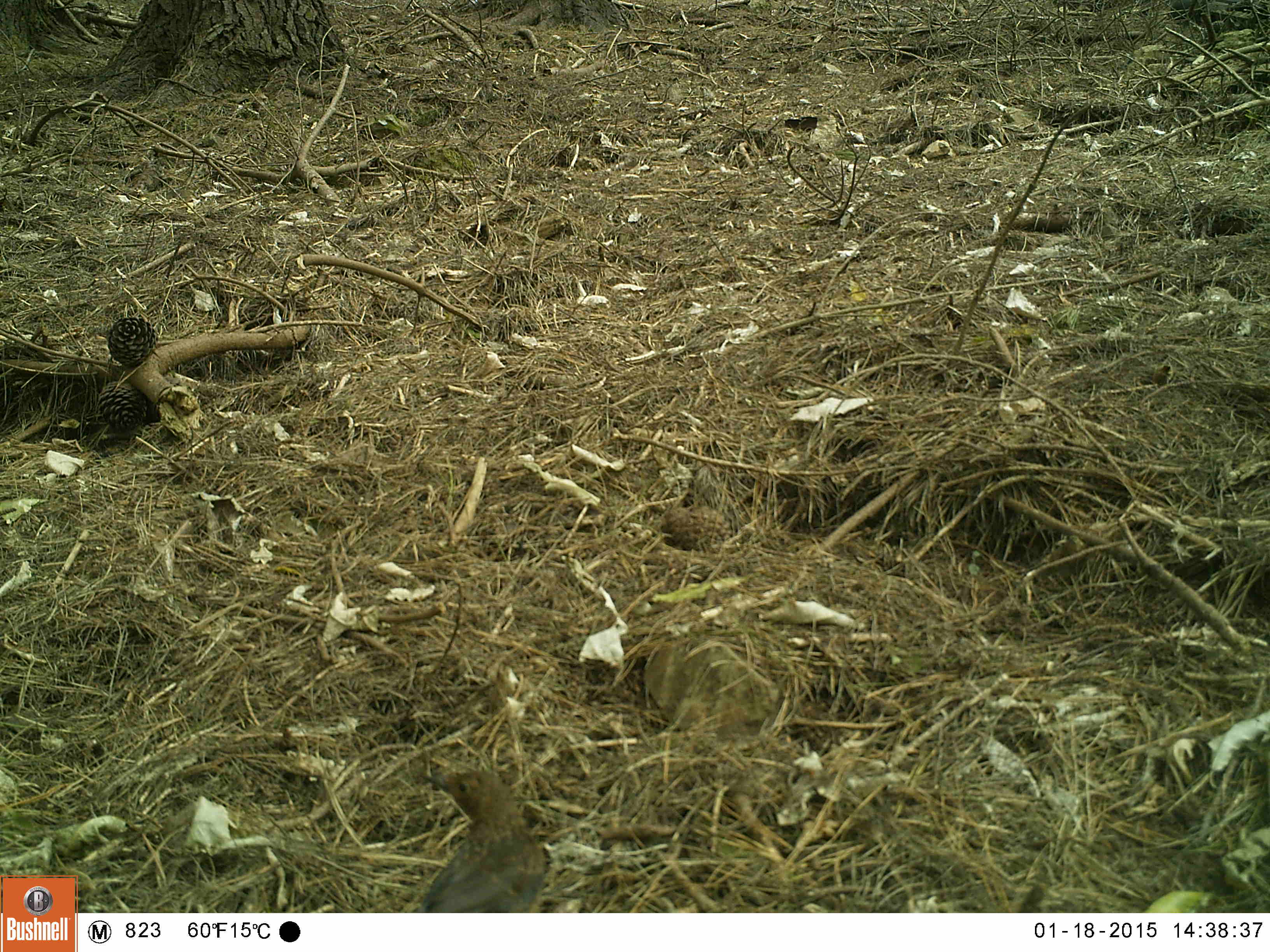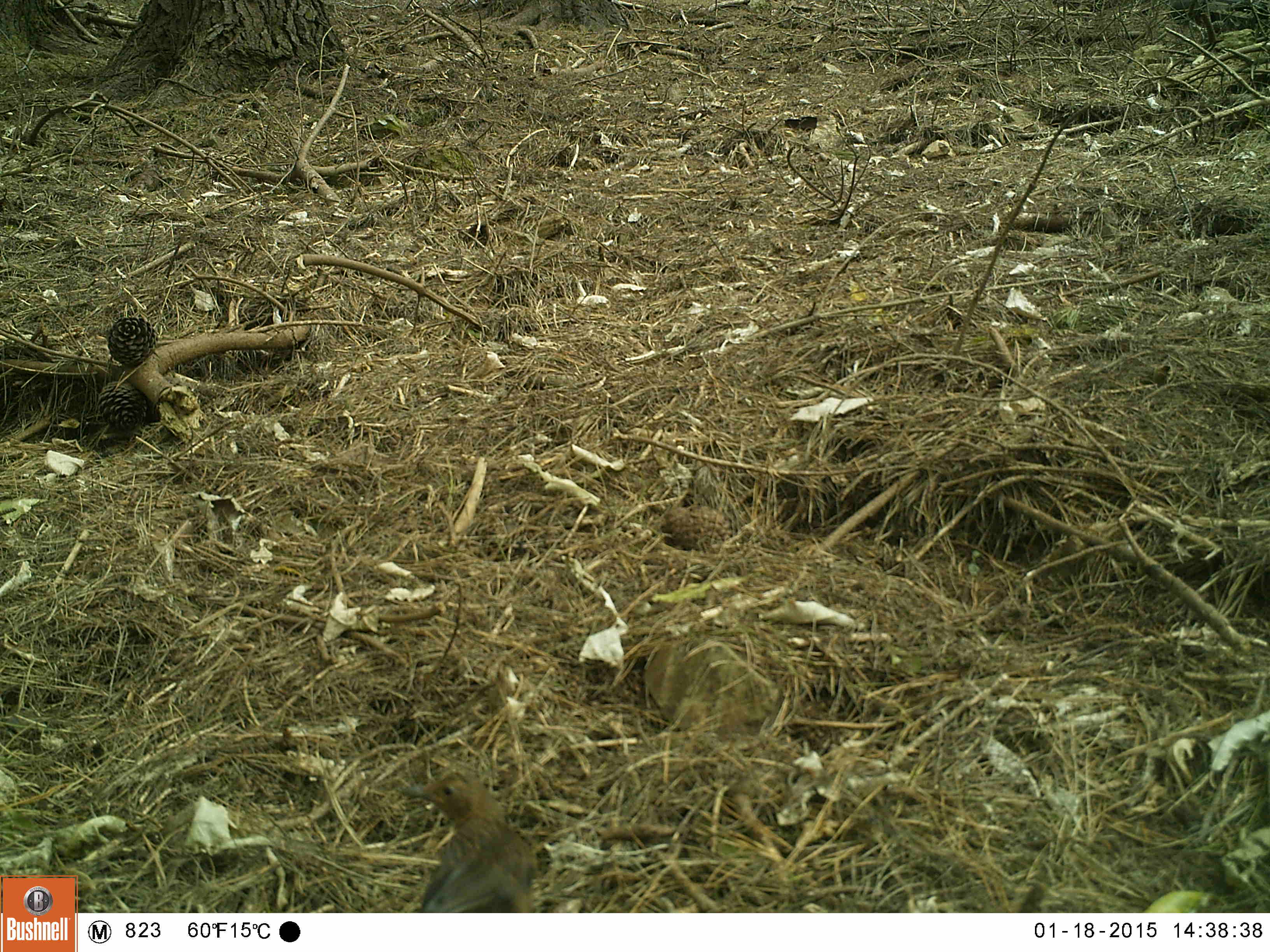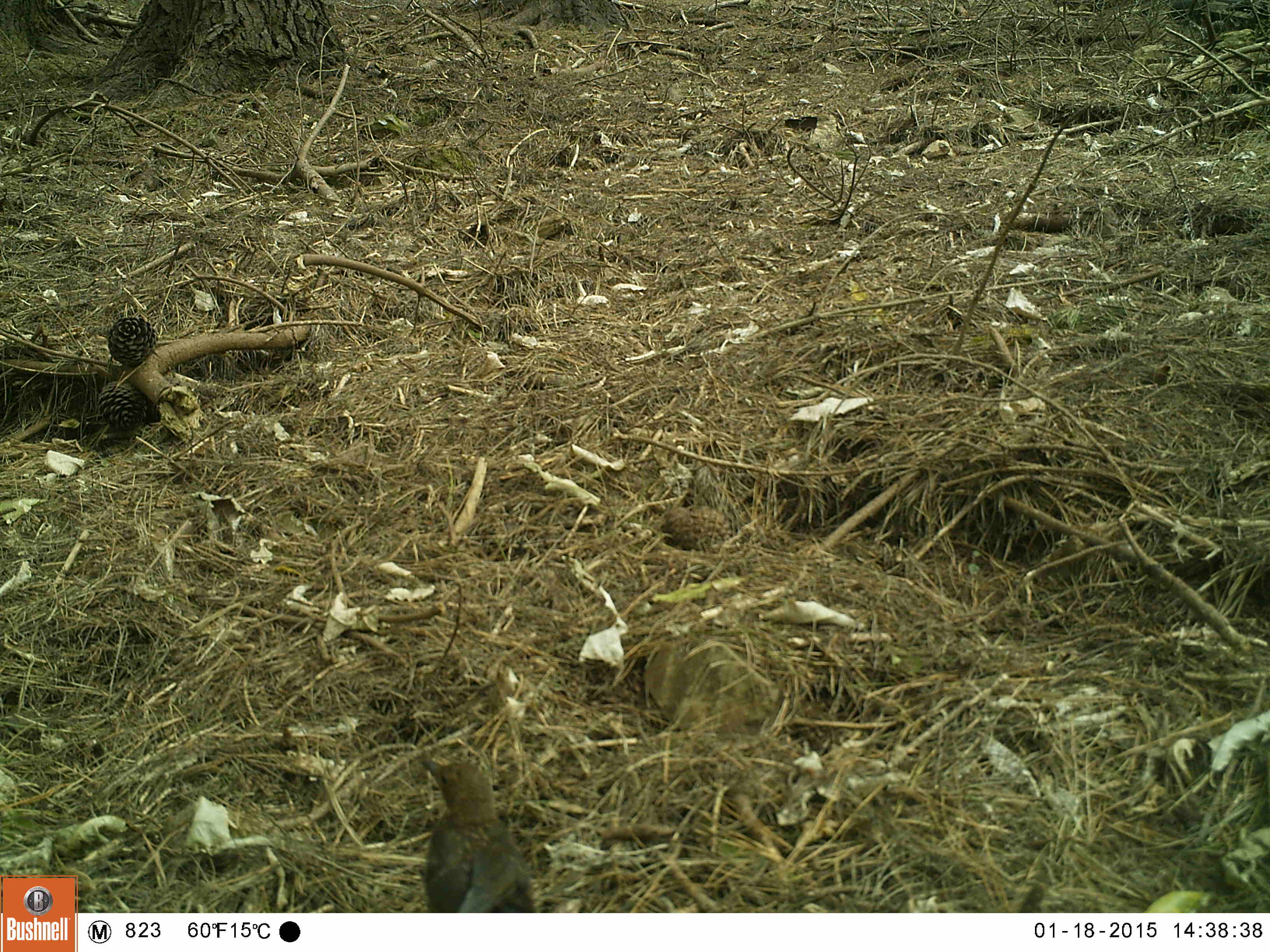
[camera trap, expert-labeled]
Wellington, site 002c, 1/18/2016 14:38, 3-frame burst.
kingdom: Animalia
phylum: Chordata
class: Aves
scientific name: Aves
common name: bird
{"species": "bird (Aves)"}